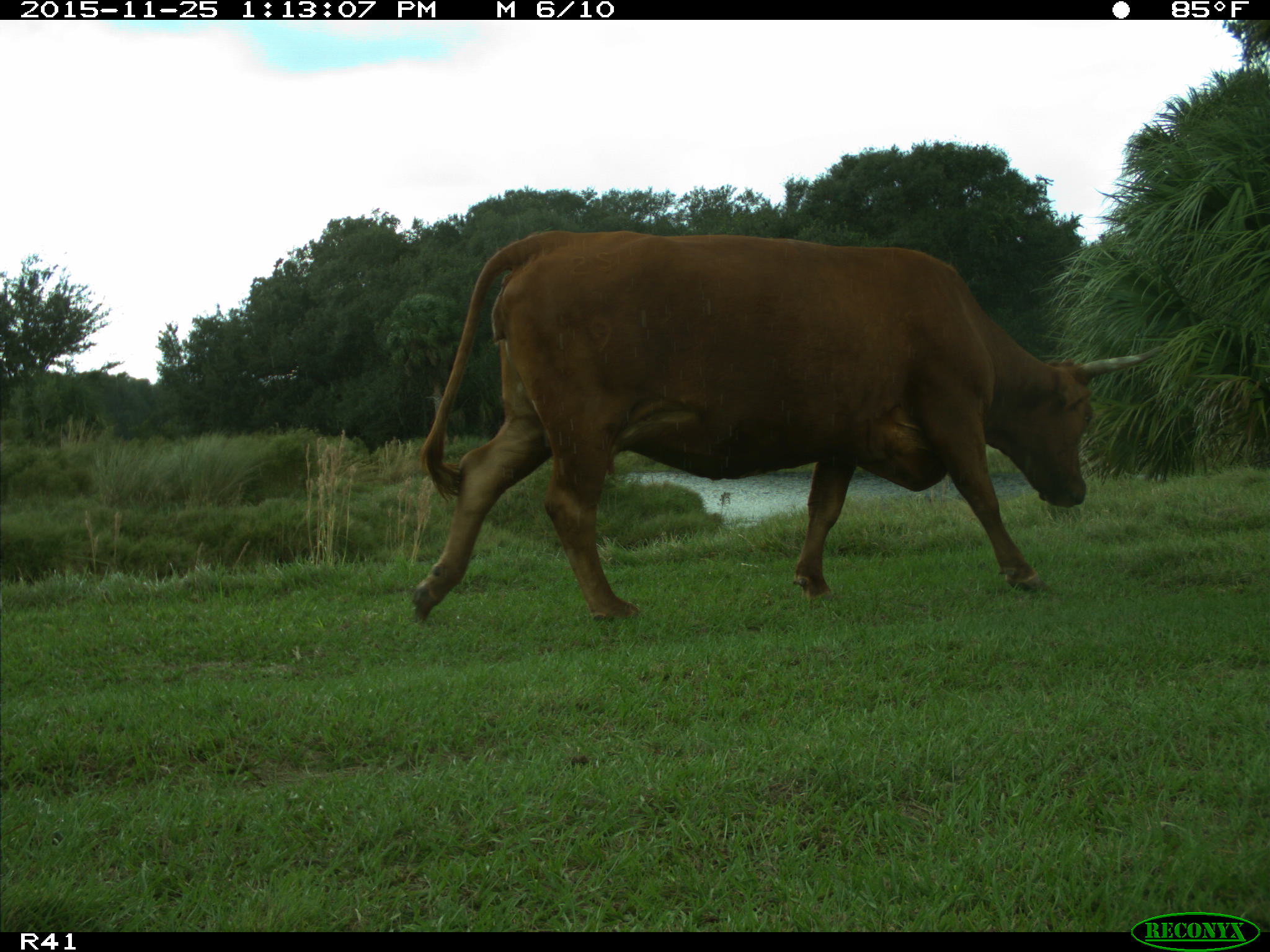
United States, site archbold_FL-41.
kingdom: Animalia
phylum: Chordata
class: Mammalia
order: Artiodactyla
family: Bovidae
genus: Bos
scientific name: Bos taurus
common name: domestic cow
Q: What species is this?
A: Bos taurus (domestic cow).